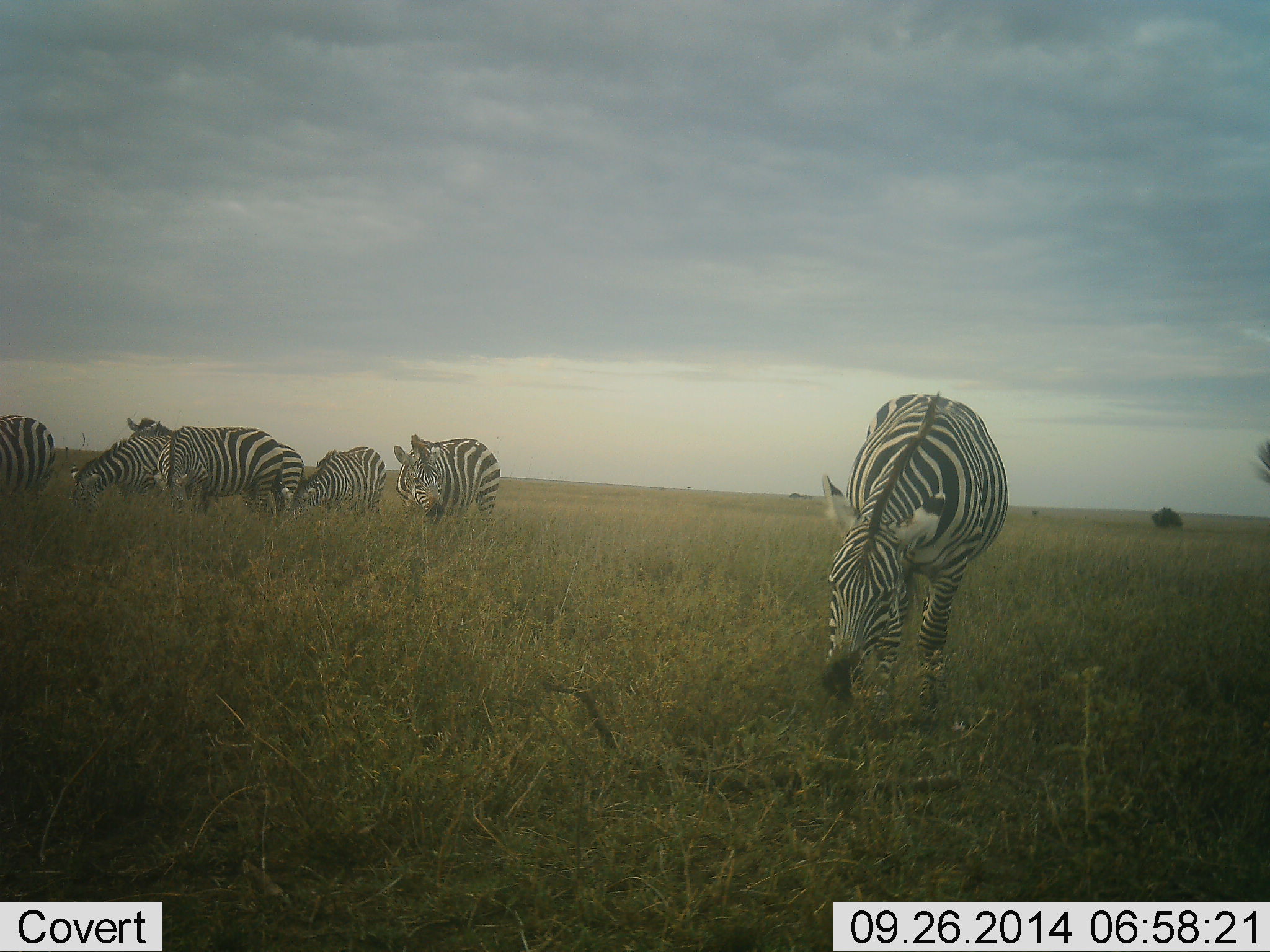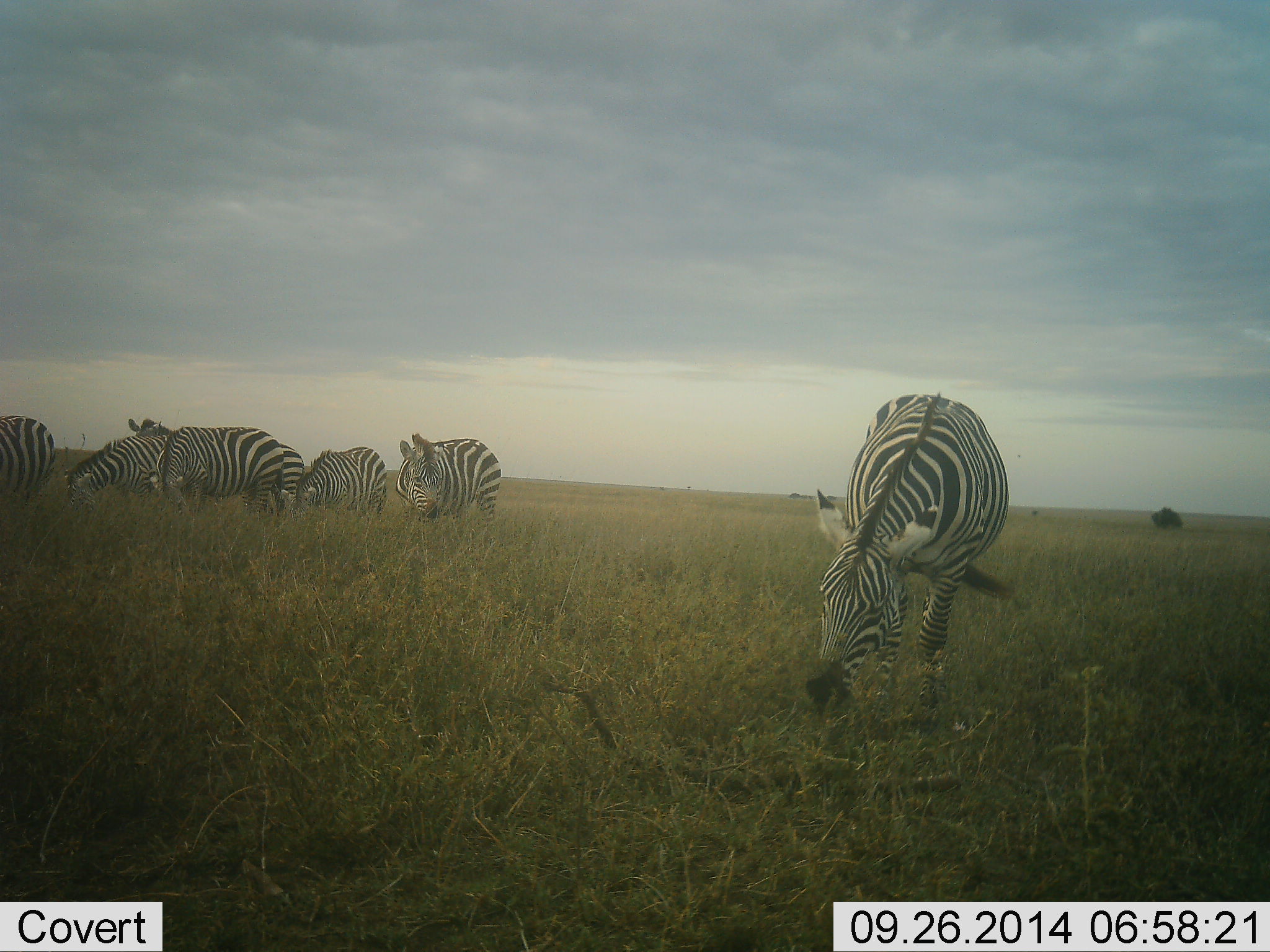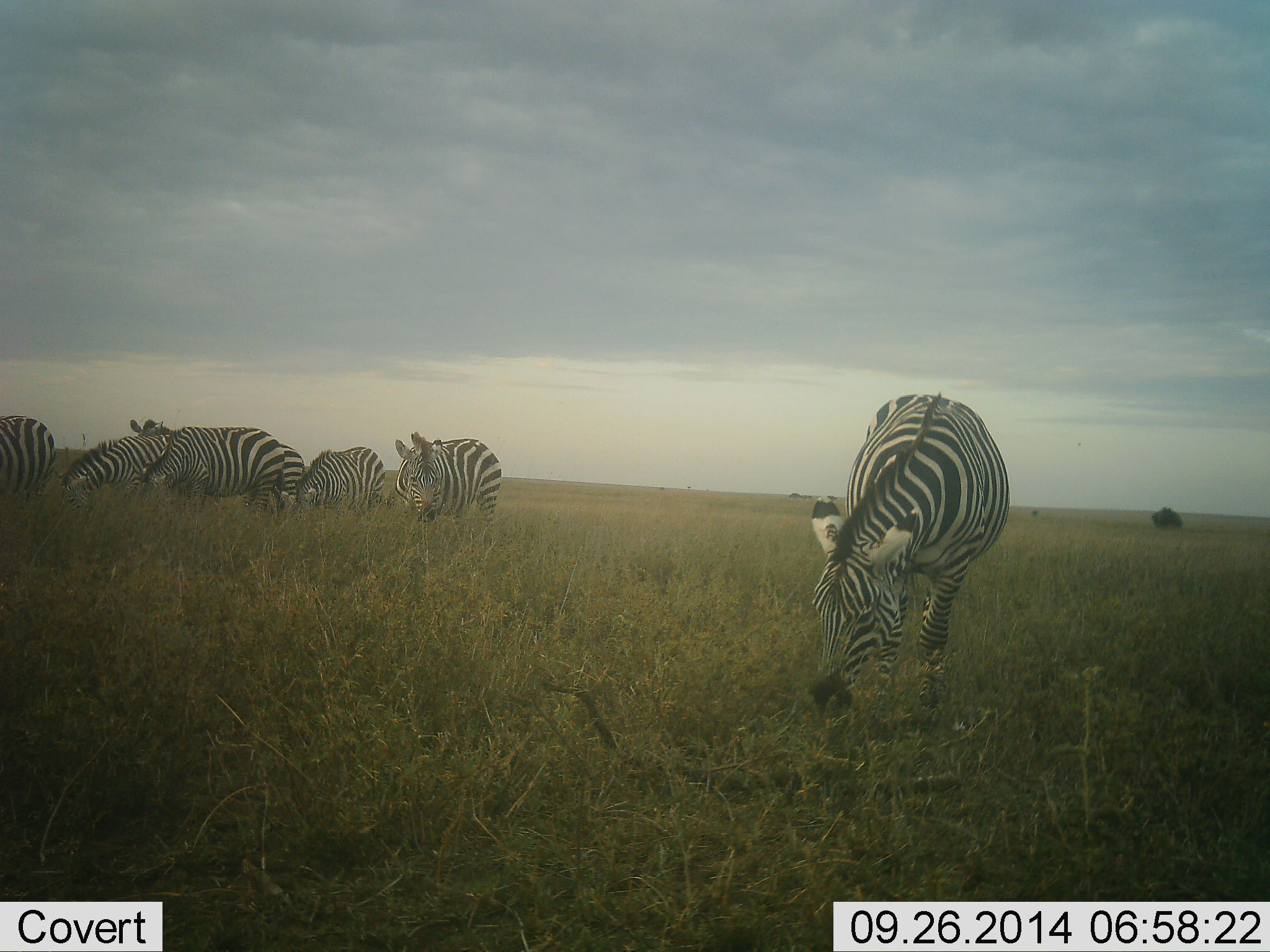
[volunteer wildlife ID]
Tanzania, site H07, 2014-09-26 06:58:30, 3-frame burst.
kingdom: Animalia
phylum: Chordata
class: Mammalia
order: Perissodactyla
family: Equidae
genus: Equus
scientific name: Equus quagga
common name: plains zebra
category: zebra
Zebra (plains zebra) (Equus quagga), count 7. Behavior (volunteer vote fractions): standing 18%, resting 9%, moving 9%, interacting 0%. Young present (vote fraction): 0%. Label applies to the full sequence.